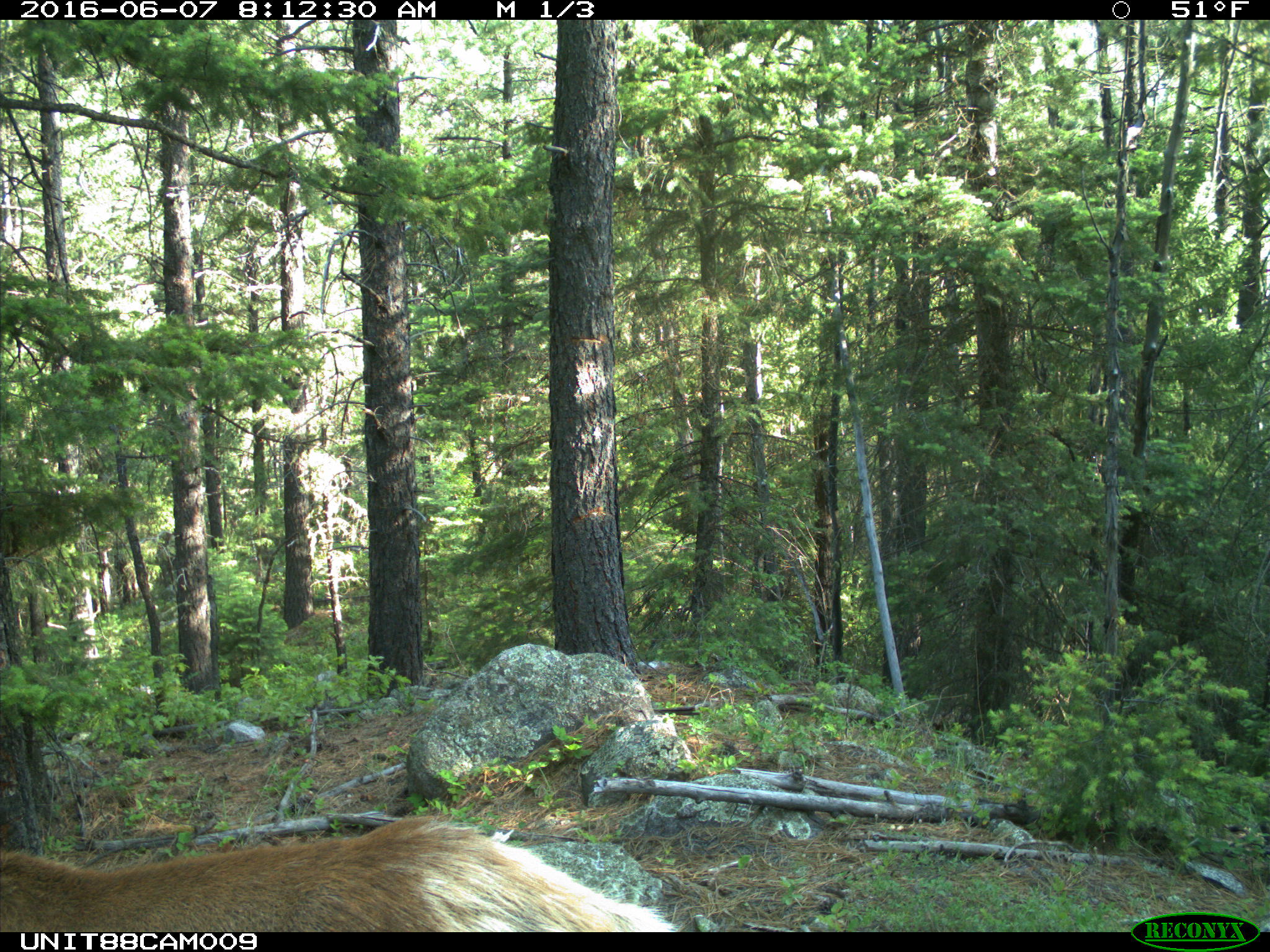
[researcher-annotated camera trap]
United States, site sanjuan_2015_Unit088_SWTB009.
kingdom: Animalia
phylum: Chordata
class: Mammalia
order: Artiodactyla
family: Cervidae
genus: Cervus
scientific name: Cervus elaphus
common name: red deer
Cervus elaphus (red deer).